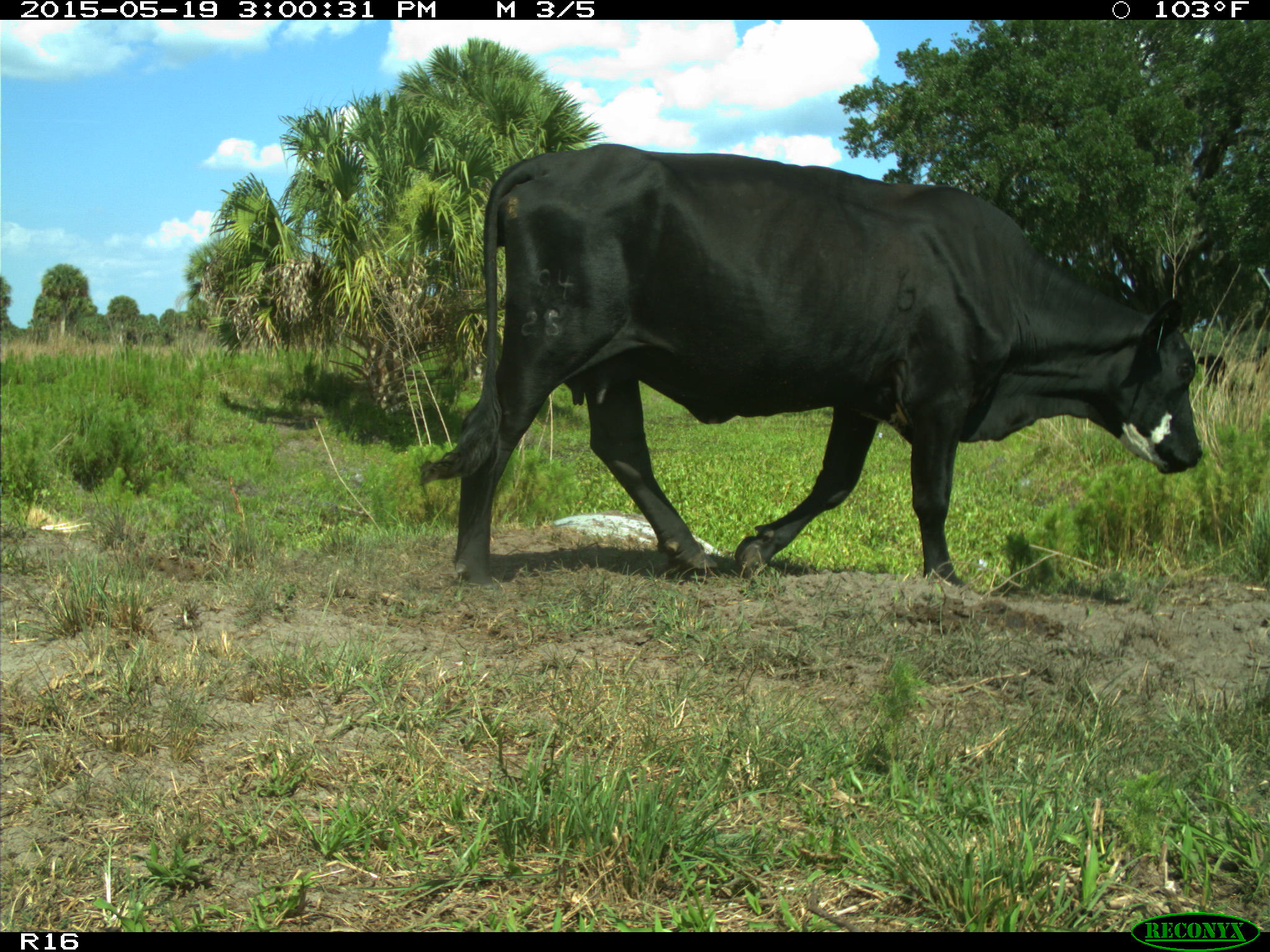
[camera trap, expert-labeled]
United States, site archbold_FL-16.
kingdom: Animalia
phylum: Chordata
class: Mammalia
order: Artiodactyla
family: Bovidae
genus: Bos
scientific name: Bos taurus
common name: domestic cow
Bos taurus (domestic cow).